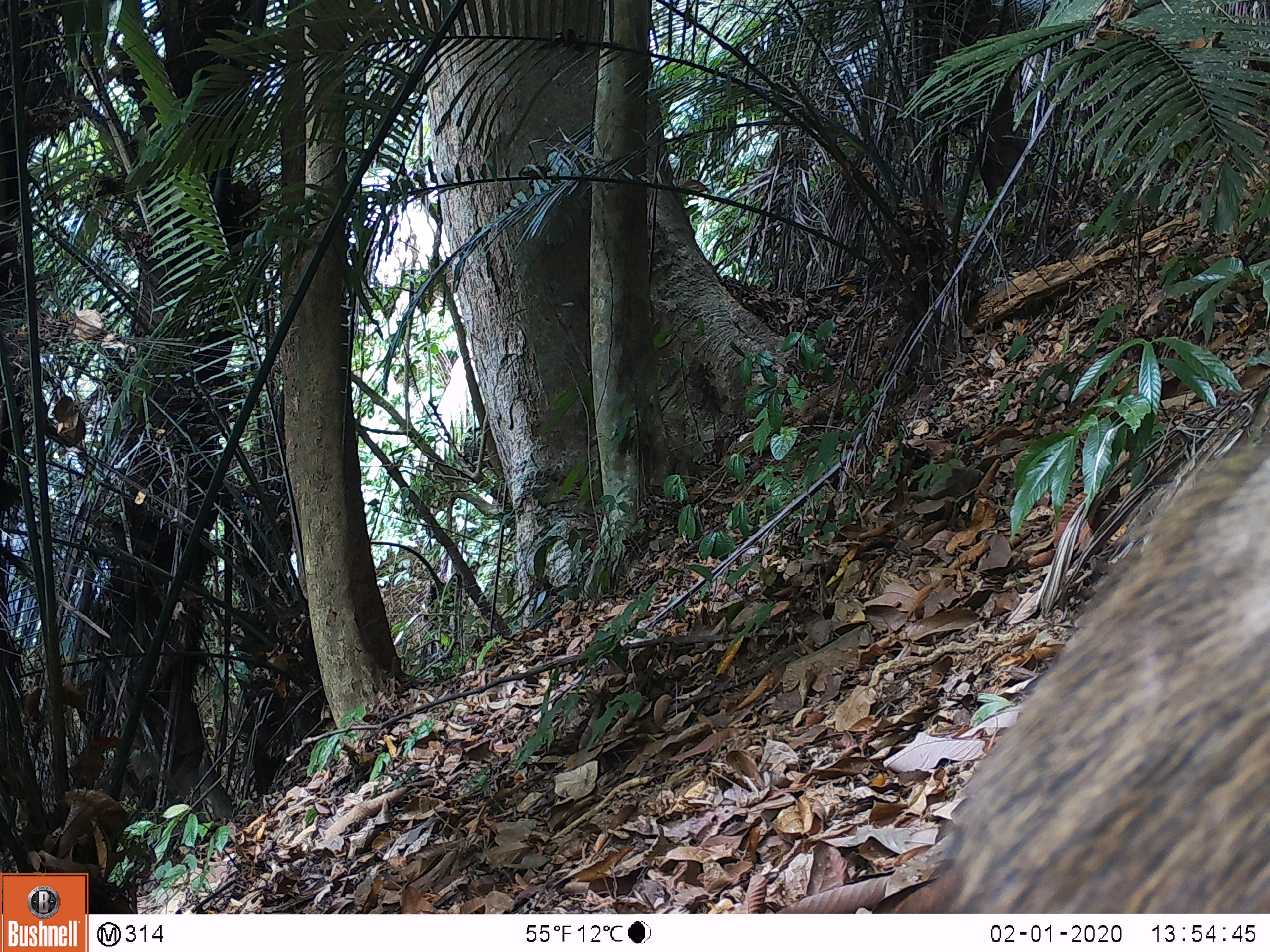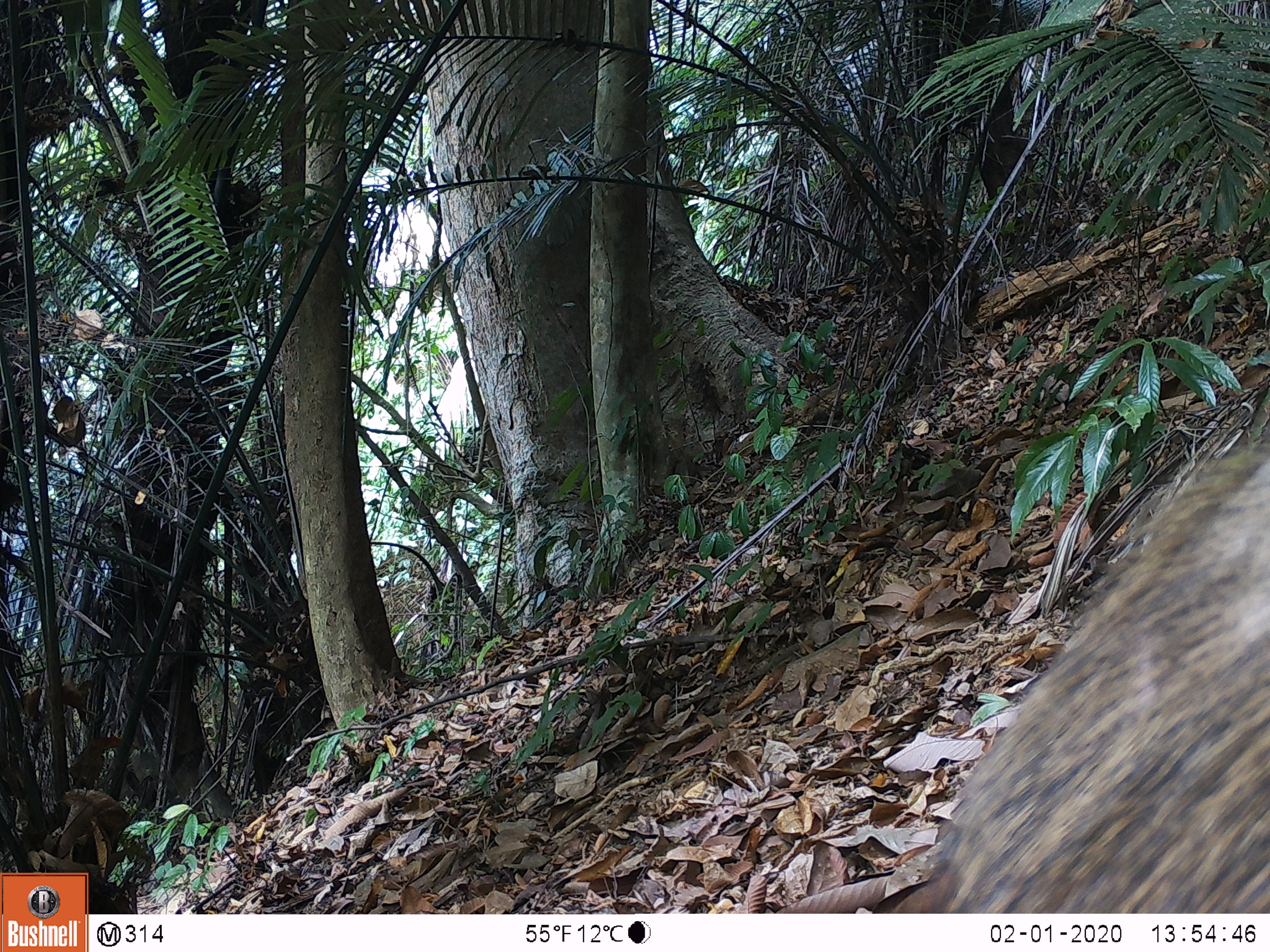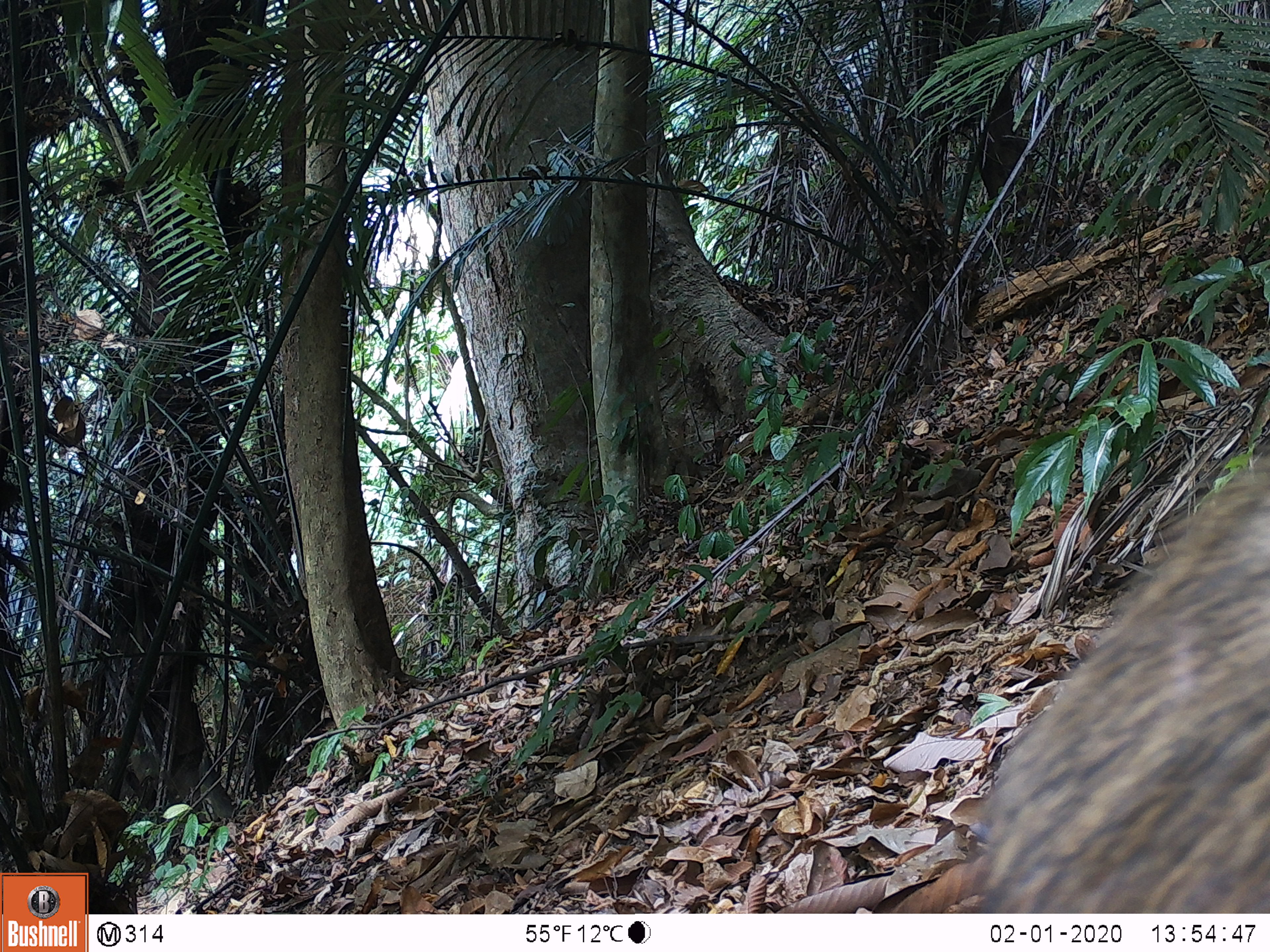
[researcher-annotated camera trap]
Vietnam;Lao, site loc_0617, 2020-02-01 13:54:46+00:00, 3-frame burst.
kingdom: Animalia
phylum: Chordata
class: Mammalia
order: Artiodactyla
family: Suidae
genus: Sus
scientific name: Sus scrofa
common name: eurasian wild pig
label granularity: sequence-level